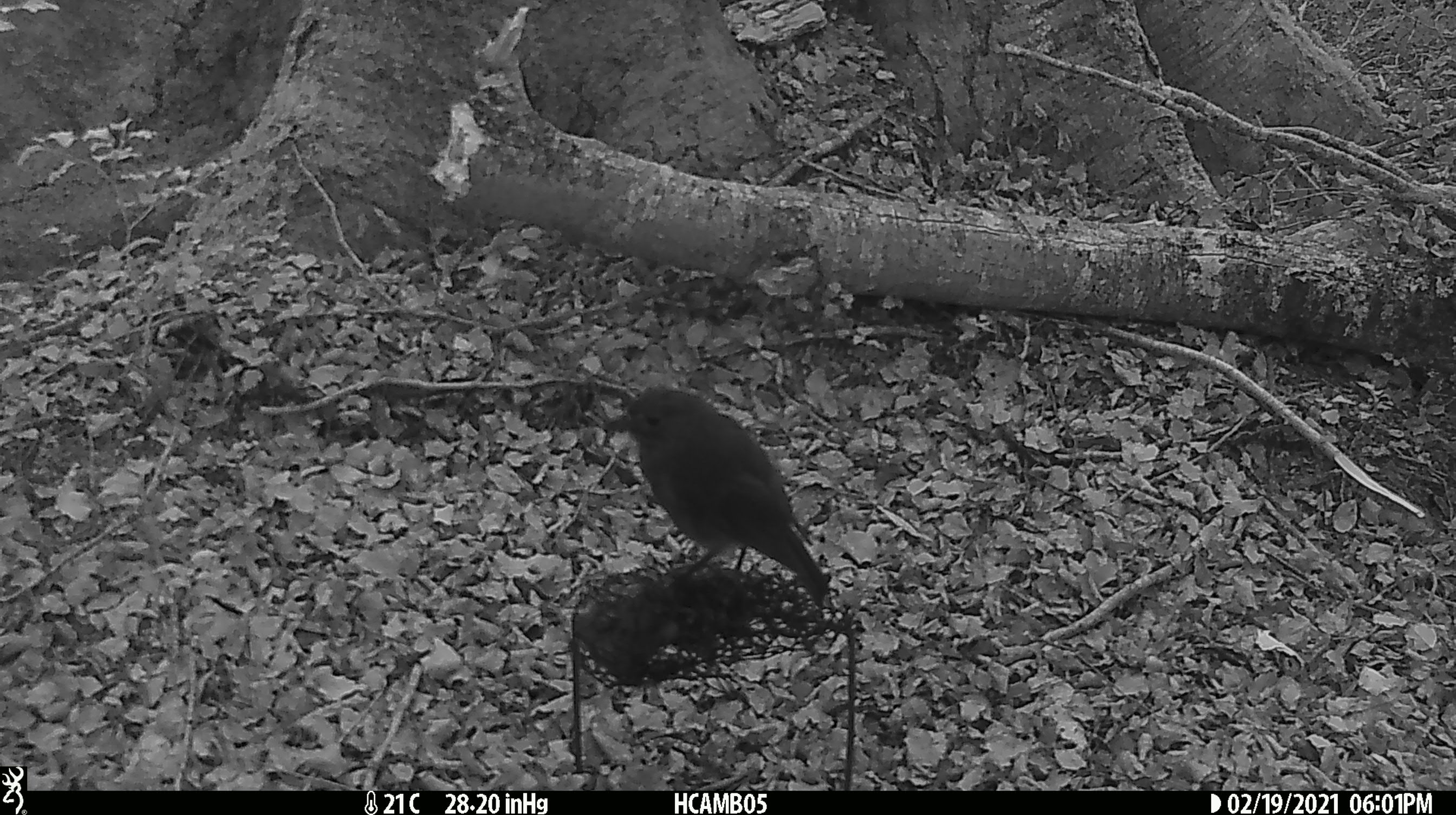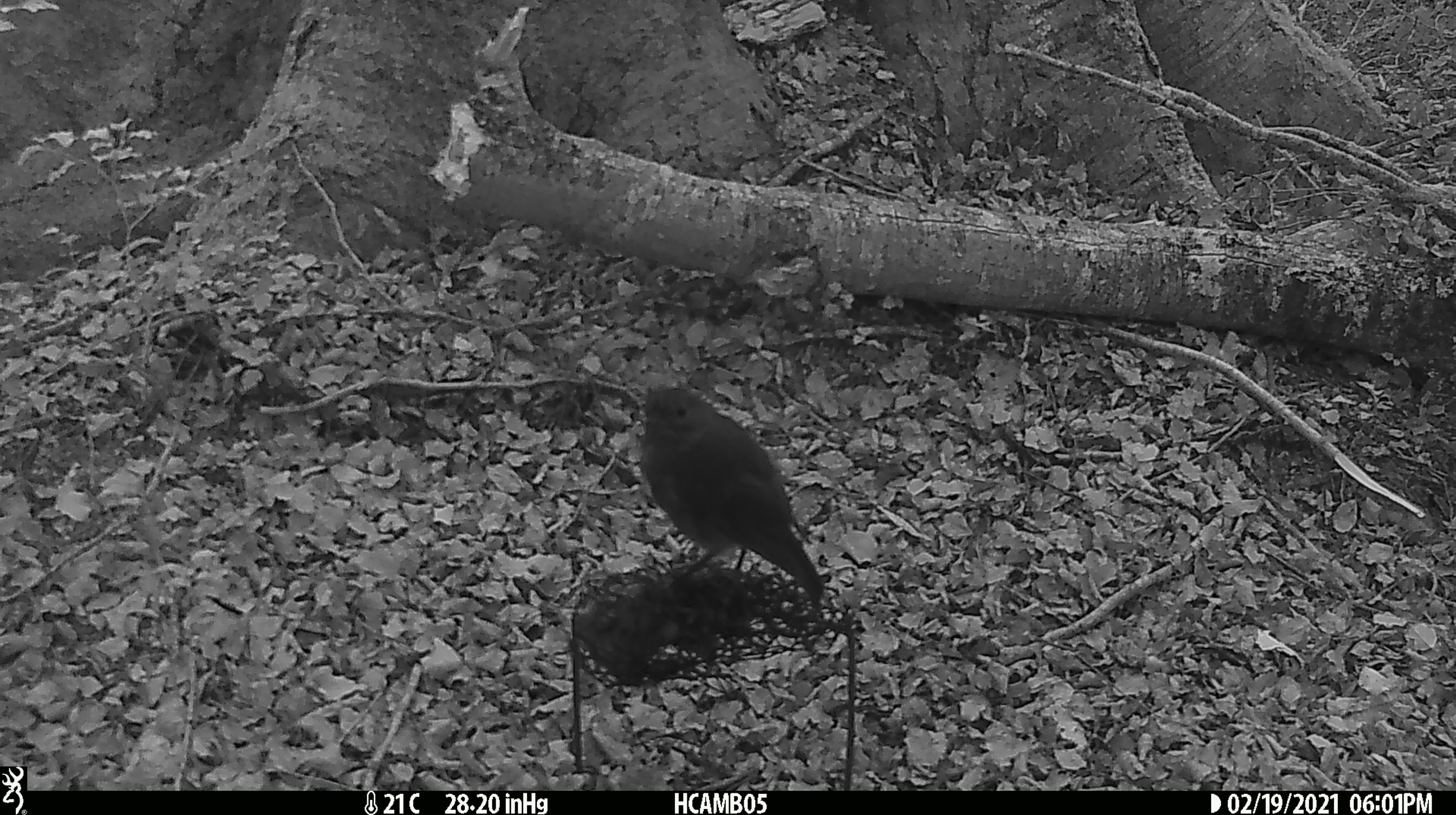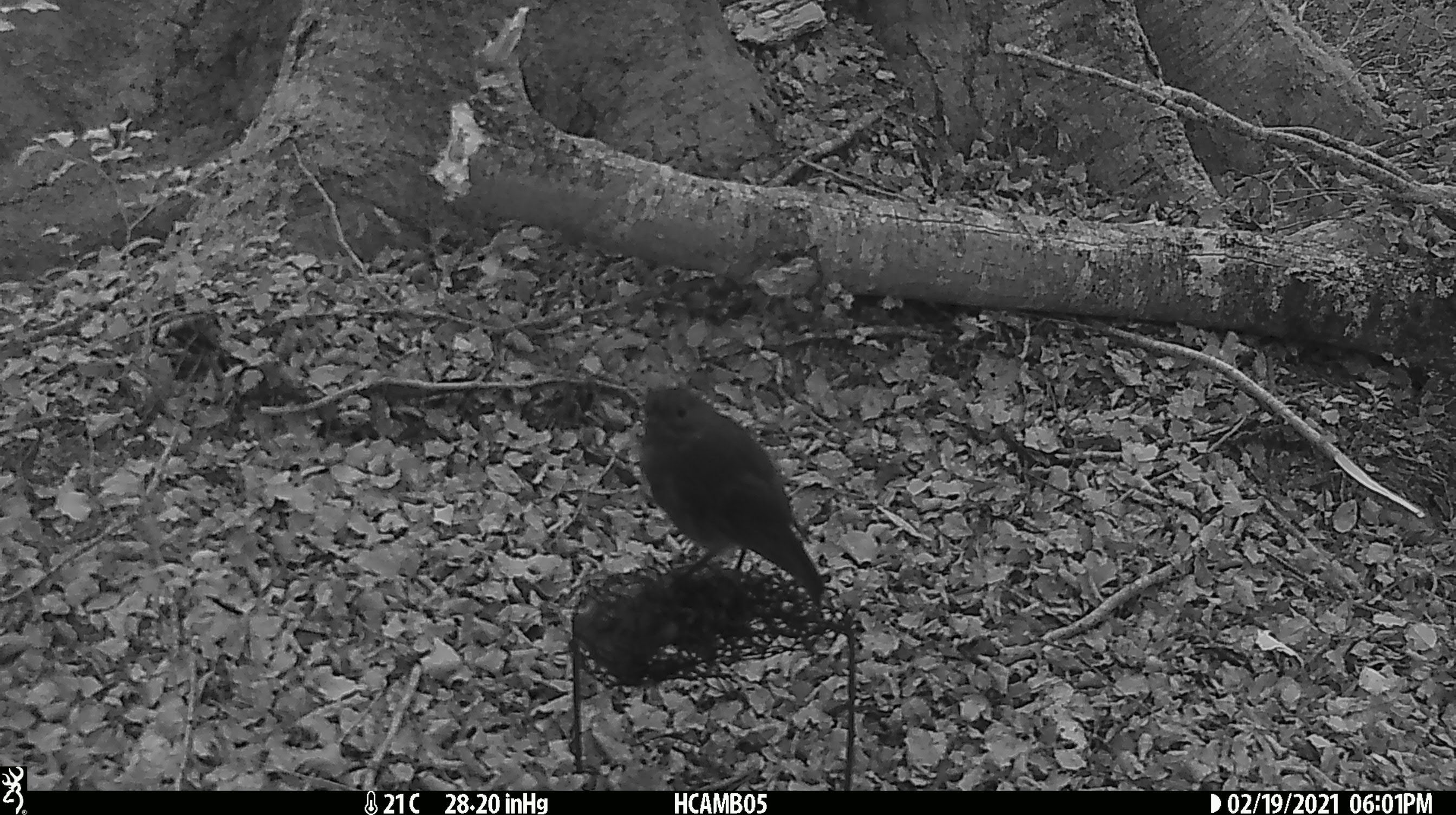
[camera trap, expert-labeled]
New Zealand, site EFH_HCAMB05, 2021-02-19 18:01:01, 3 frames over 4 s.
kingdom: Animalia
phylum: Chordata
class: Aves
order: Passeriformes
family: Petroicidae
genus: Petroica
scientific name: Petroica australis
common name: new zealand robin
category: robin